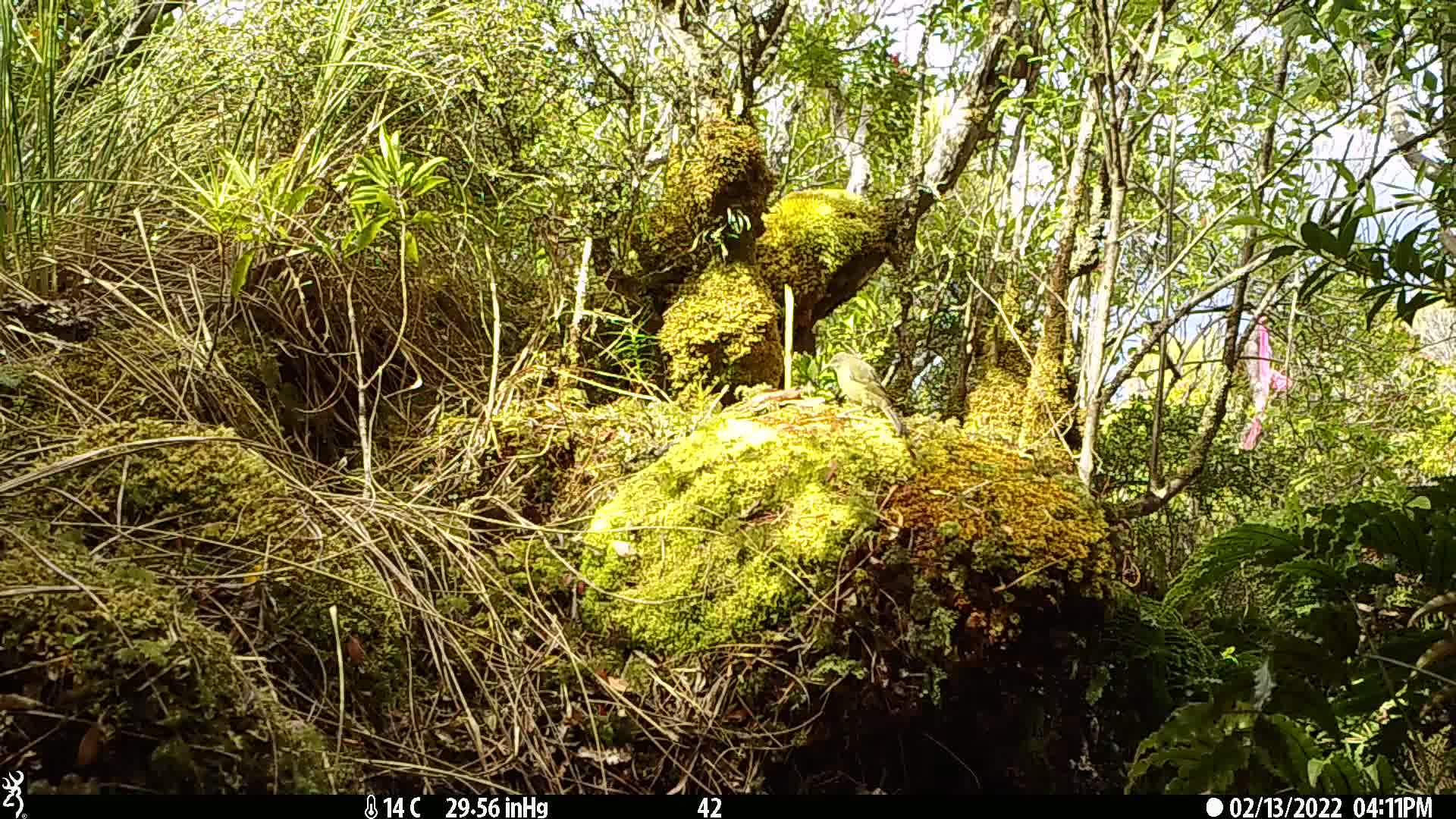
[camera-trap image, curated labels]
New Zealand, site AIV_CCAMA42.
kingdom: Animalia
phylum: Chordata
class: Aves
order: Passeriformes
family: Meliphagidae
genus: Anthornis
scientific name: Anthornis melanura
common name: new zealand bellbird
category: bellbird